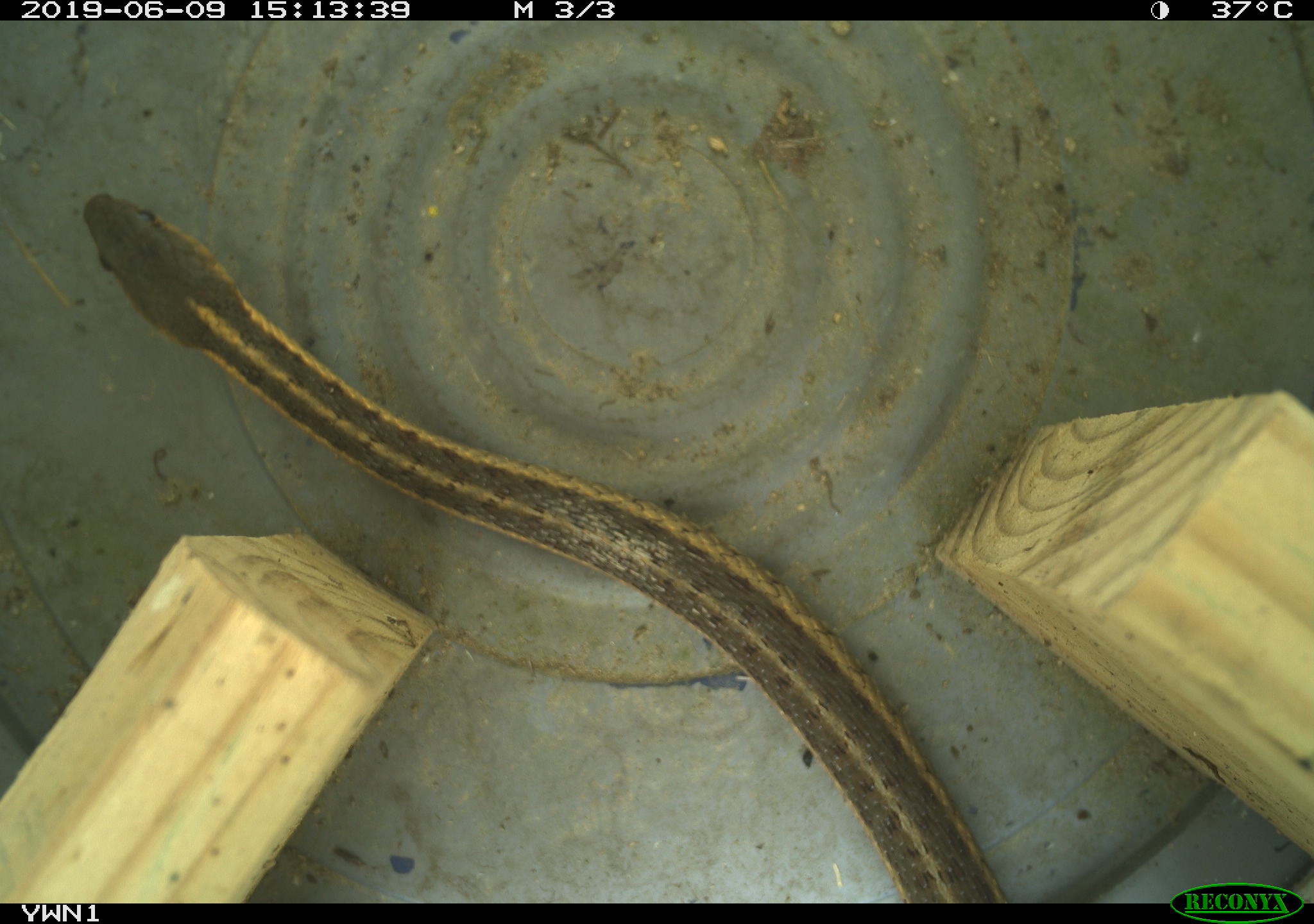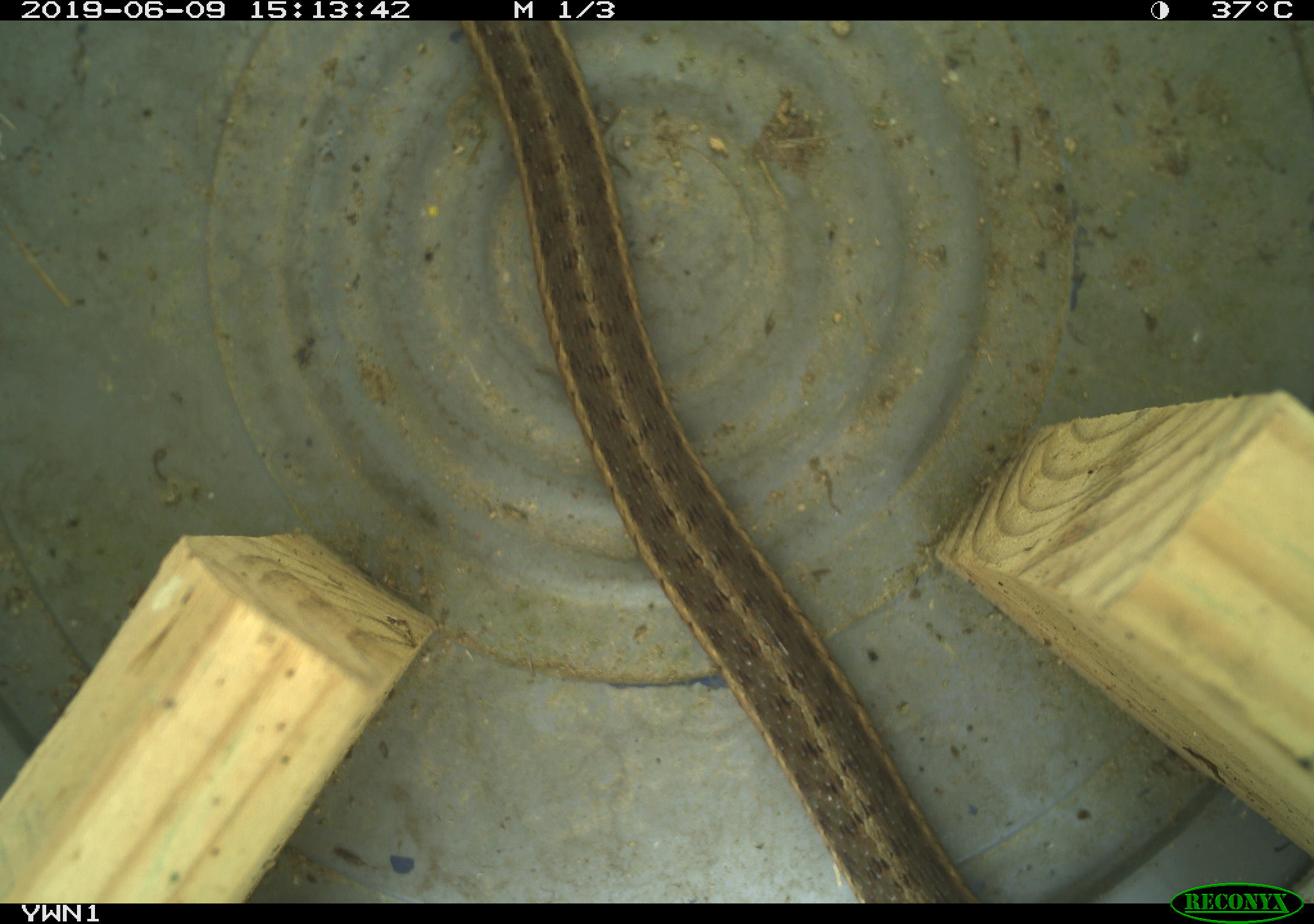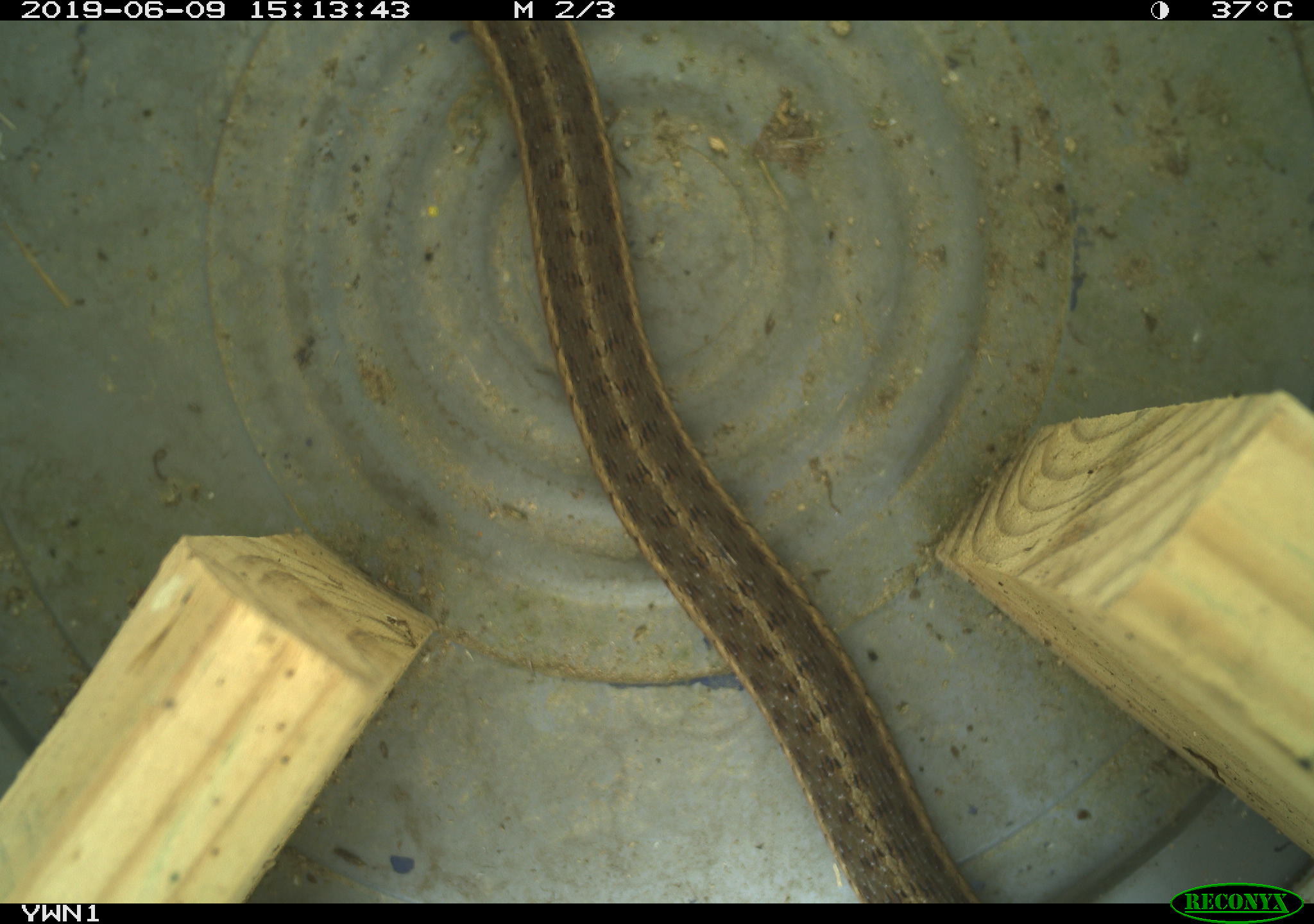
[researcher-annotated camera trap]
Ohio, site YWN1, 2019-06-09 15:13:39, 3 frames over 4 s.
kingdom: Animalia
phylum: Chordata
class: Reptilia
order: Squamata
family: Colubridae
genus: Thamnophis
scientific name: Thamnophis sirtalis sirtalis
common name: eastern gartersnake